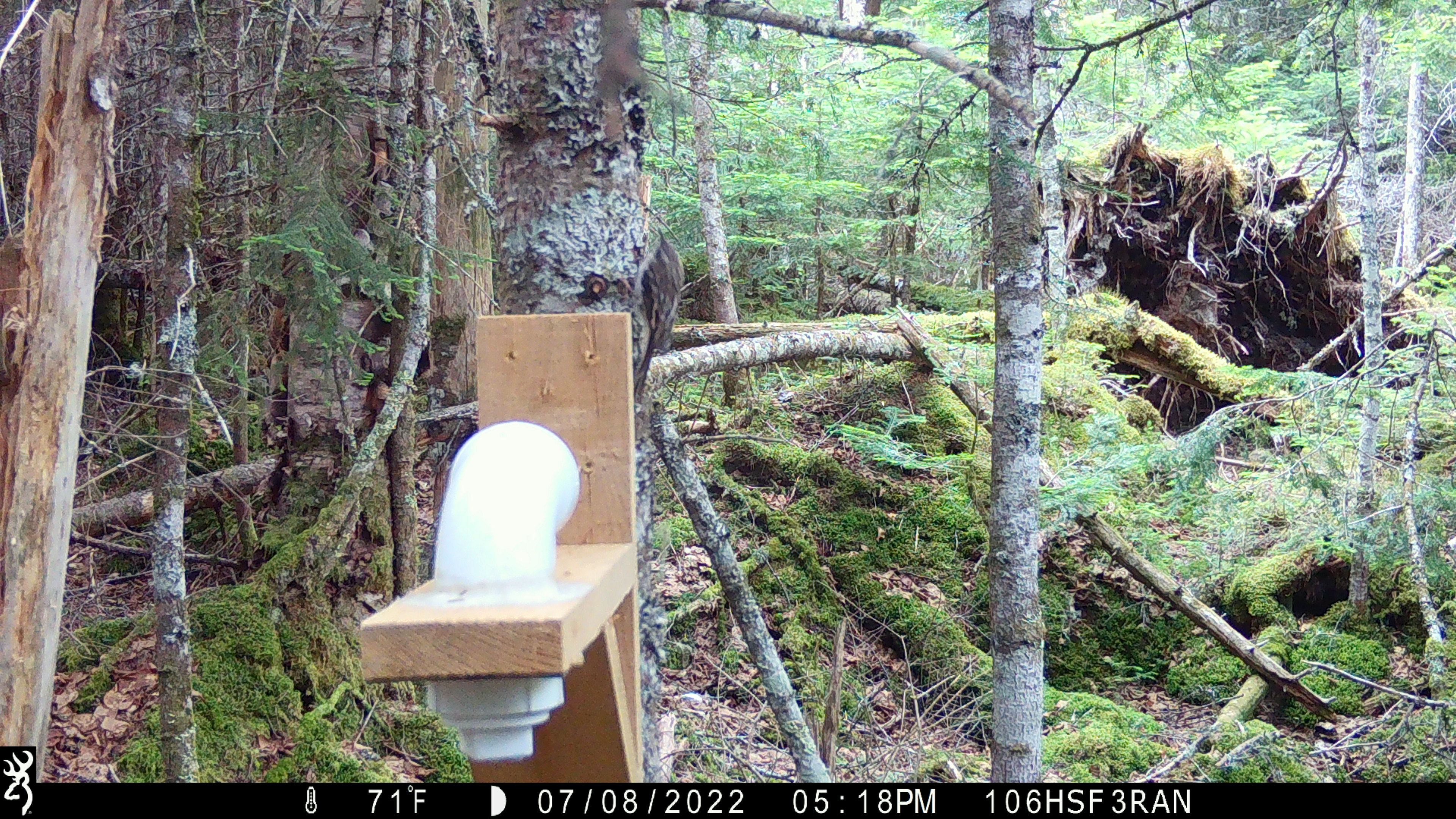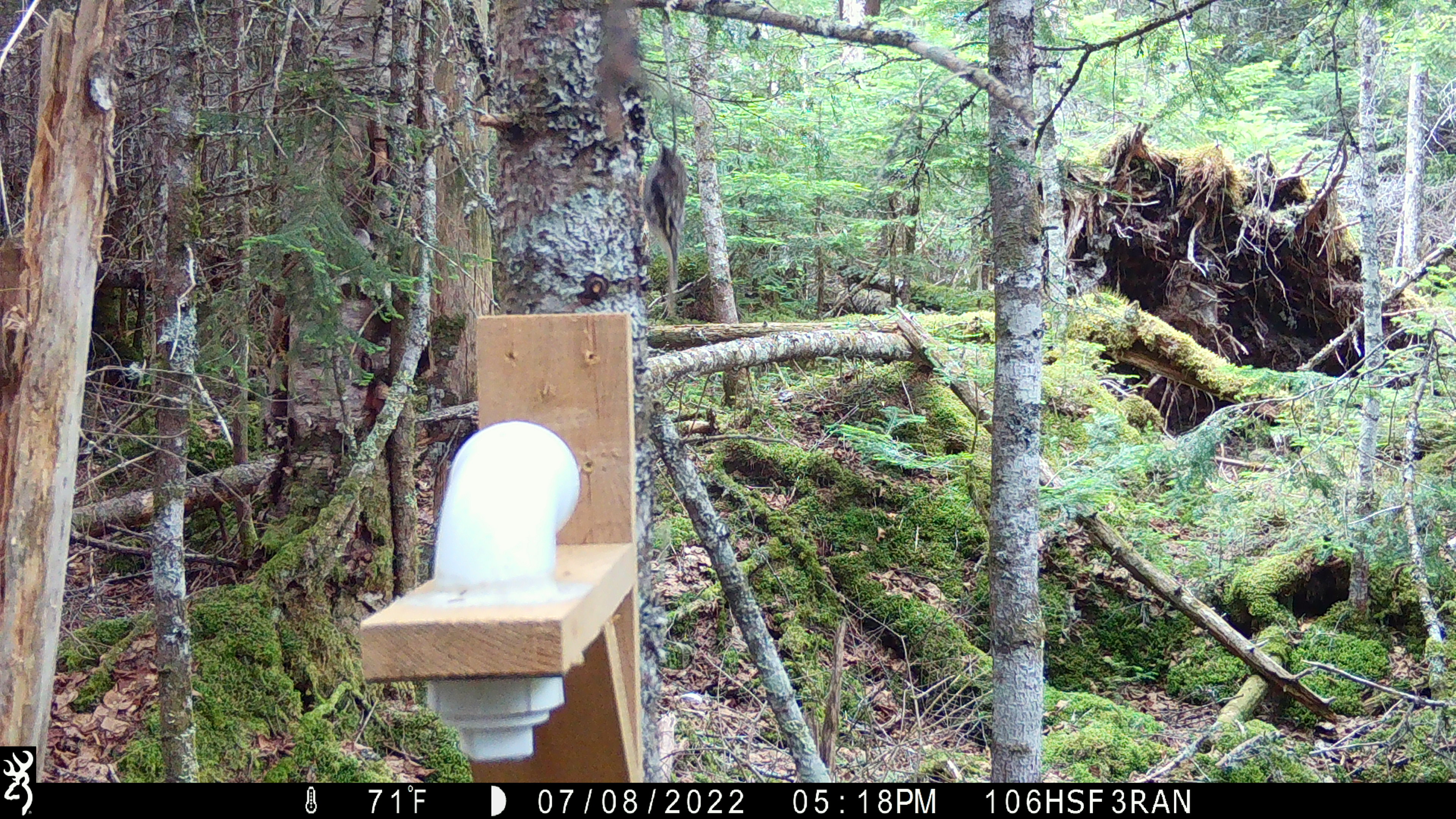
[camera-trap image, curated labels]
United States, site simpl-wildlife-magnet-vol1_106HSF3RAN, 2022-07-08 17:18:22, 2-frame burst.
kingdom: Animalia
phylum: Chordata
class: Aves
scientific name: Aves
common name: bird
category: bird sp.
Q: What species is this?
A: Bird sp. (bird) (Aves).